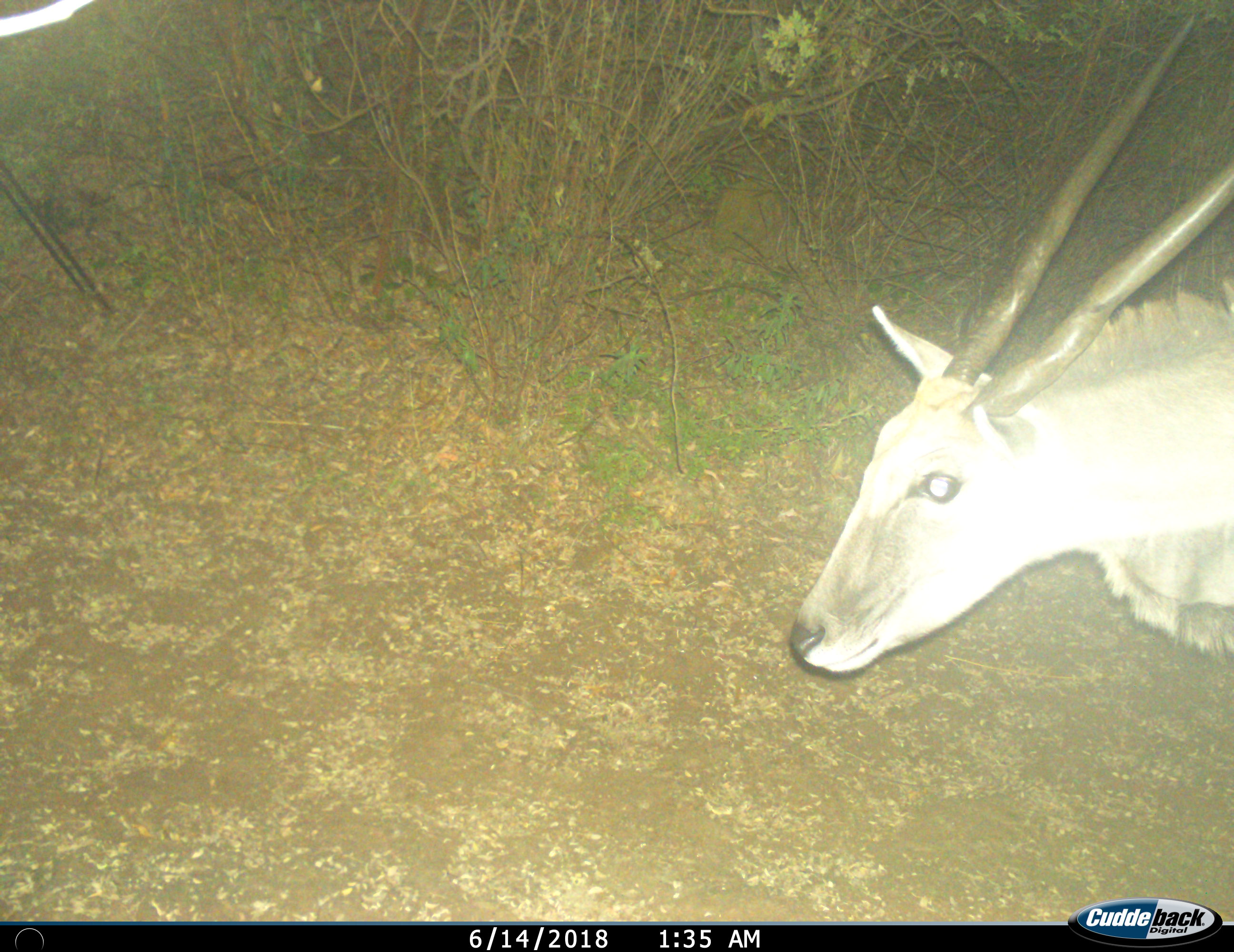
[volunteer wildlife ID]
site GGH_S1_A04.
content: unidentified animal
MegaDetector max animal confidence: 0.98